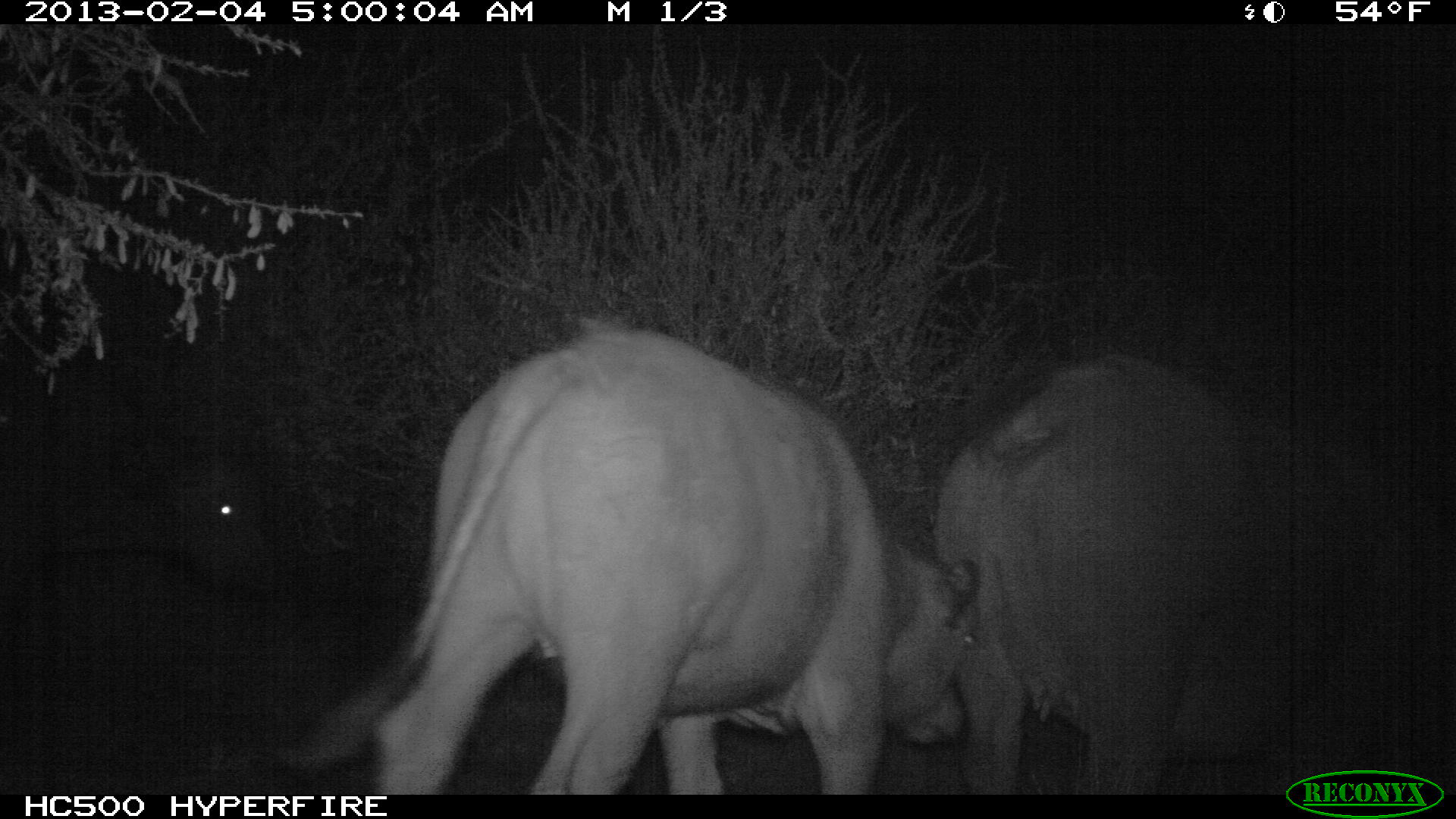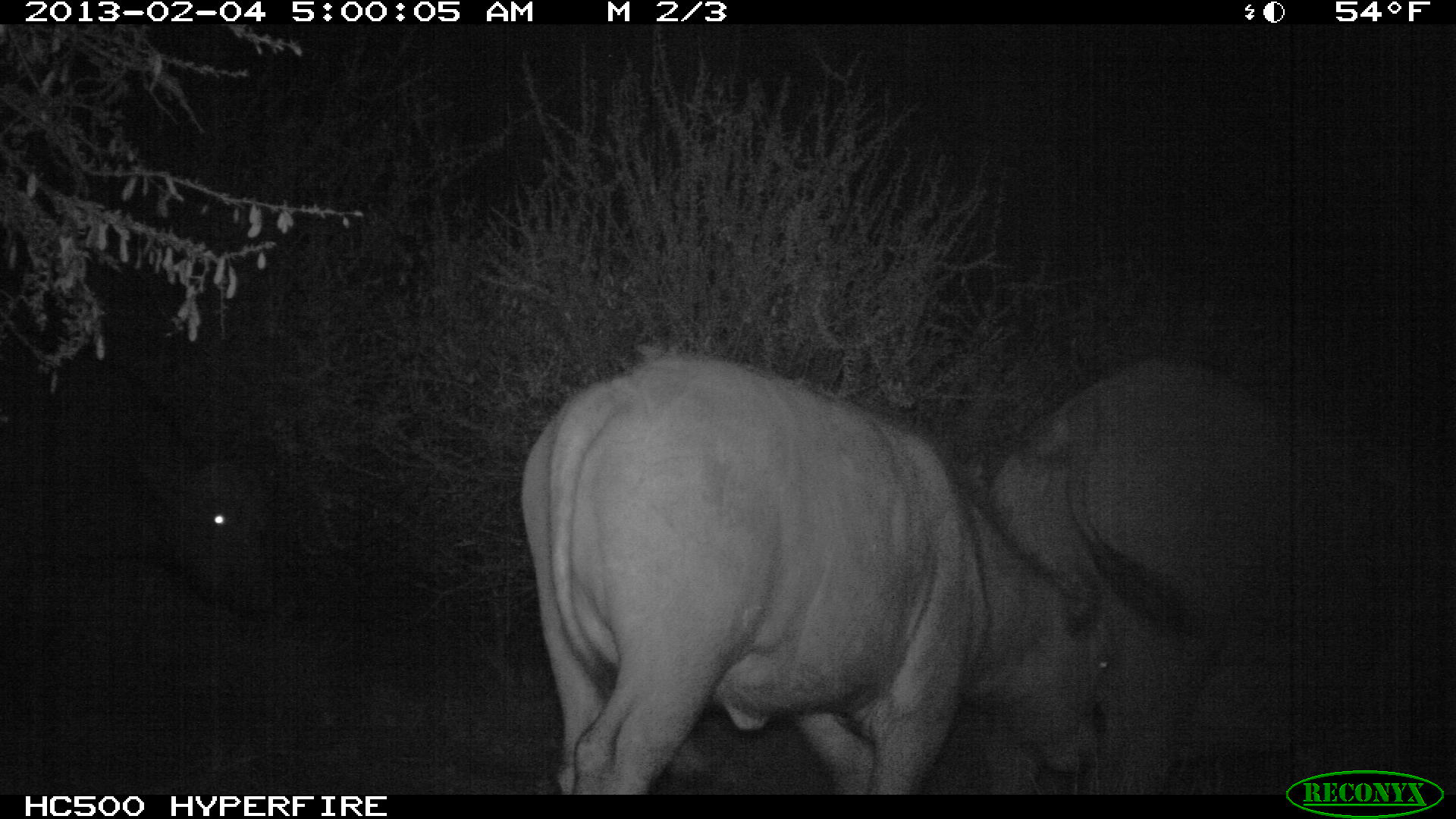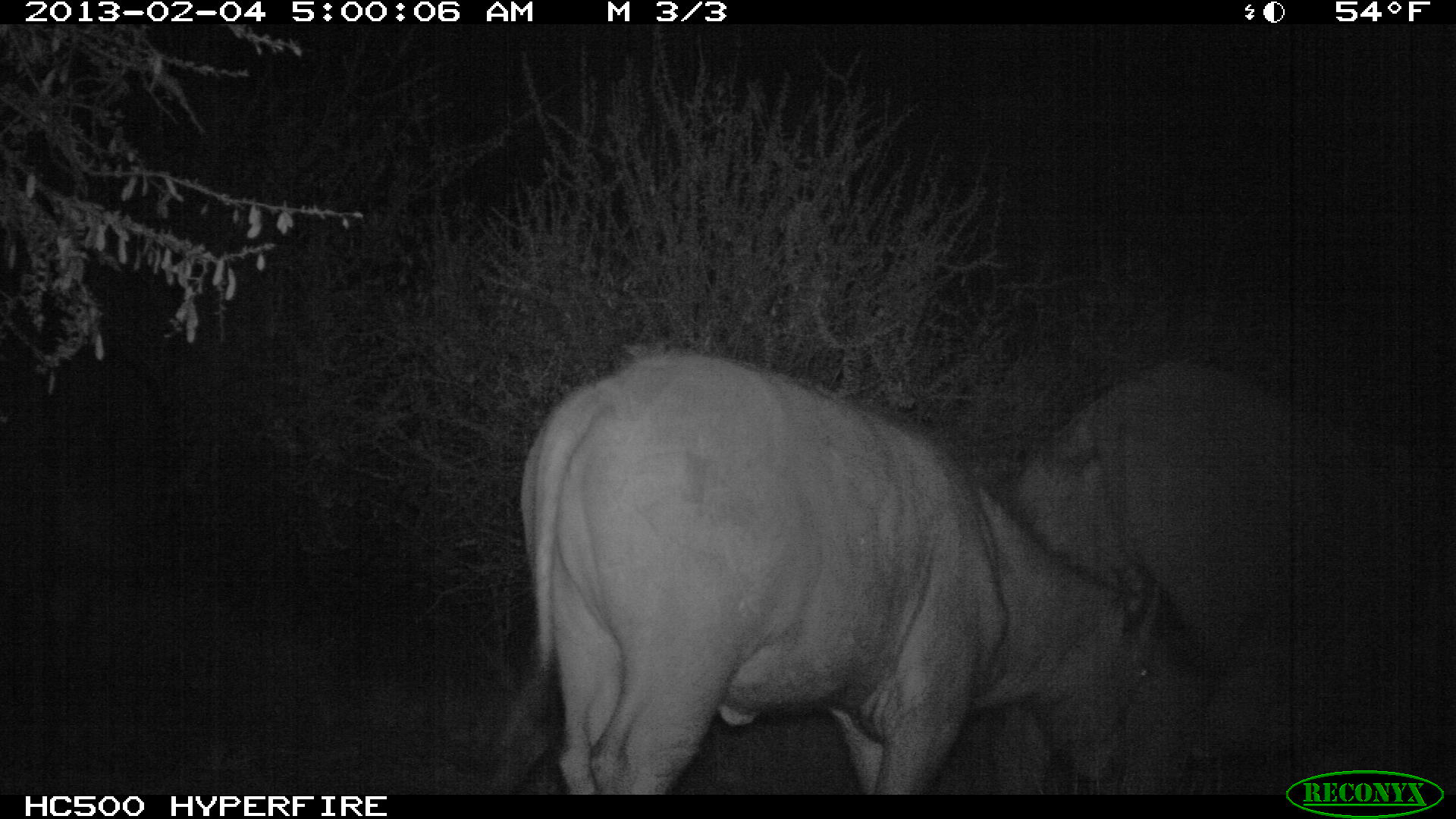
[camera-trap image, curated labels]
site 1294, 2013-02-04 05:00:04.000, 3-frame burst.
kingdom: Animalia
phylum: Chordata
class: Mammalia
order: Artiodactyla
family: Bovidae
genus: Syncerus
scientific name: Syncerus caffer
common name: african buffalo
Syncerus caffer (african buffalo), count 3.